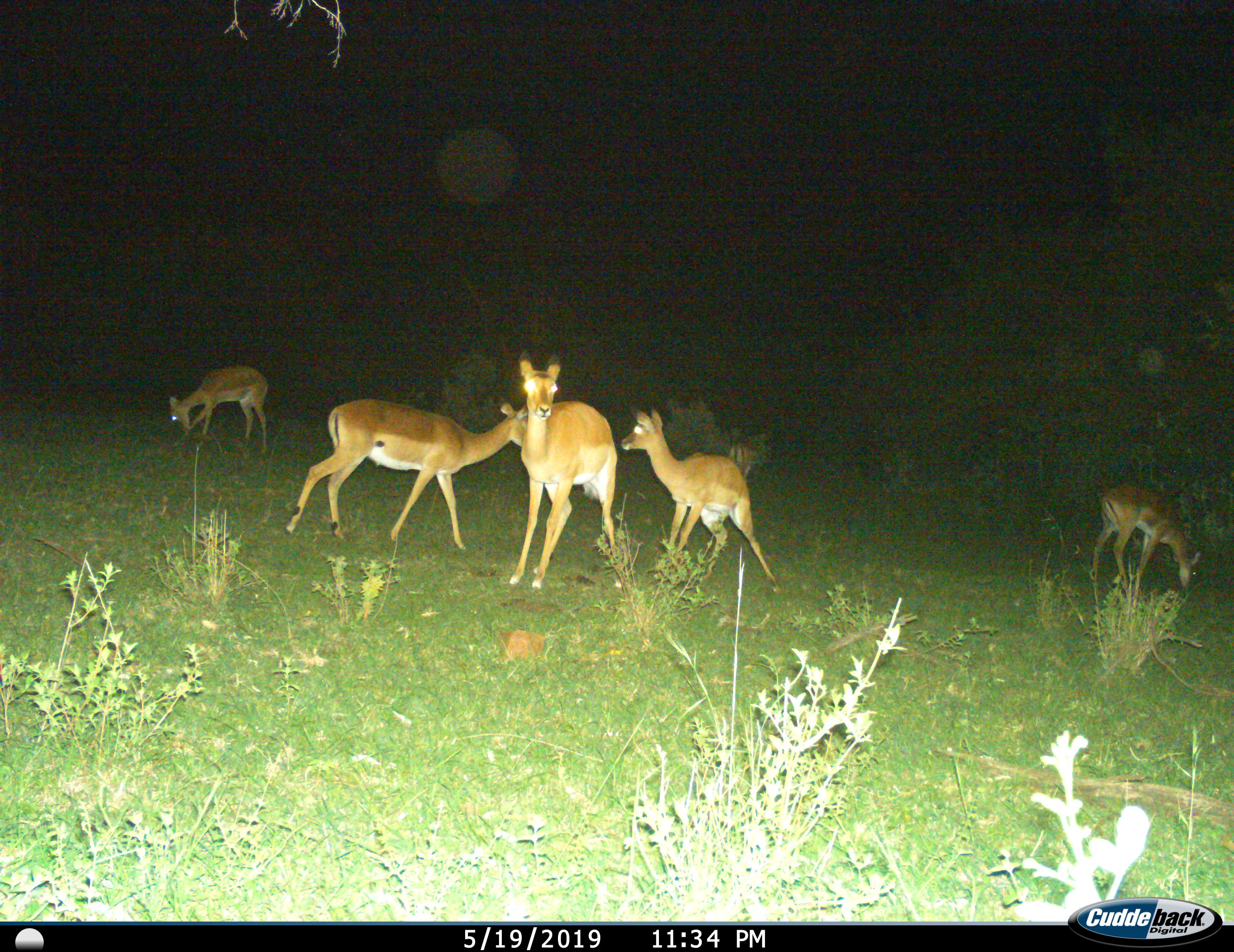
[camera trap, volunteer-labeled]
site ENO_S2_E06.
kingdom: Animalia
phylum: Chordata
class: Mammalia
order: Artiodactyla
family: Bovidae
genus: Aepyceros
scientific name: Aepyceros melampus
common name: impala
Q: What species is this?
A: Impala (Aepyceros melampus).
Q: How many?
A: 5.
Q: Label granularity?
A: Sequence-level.